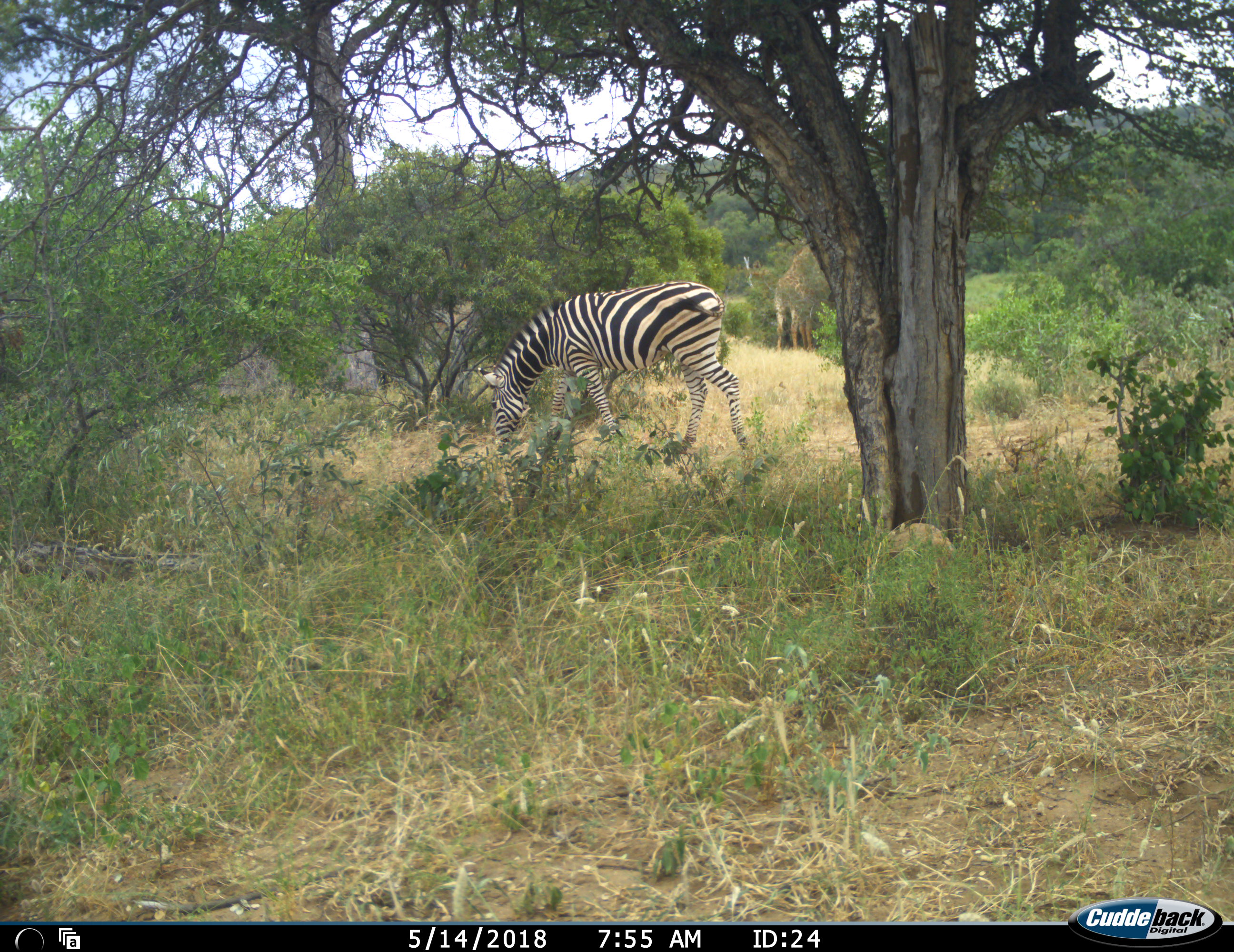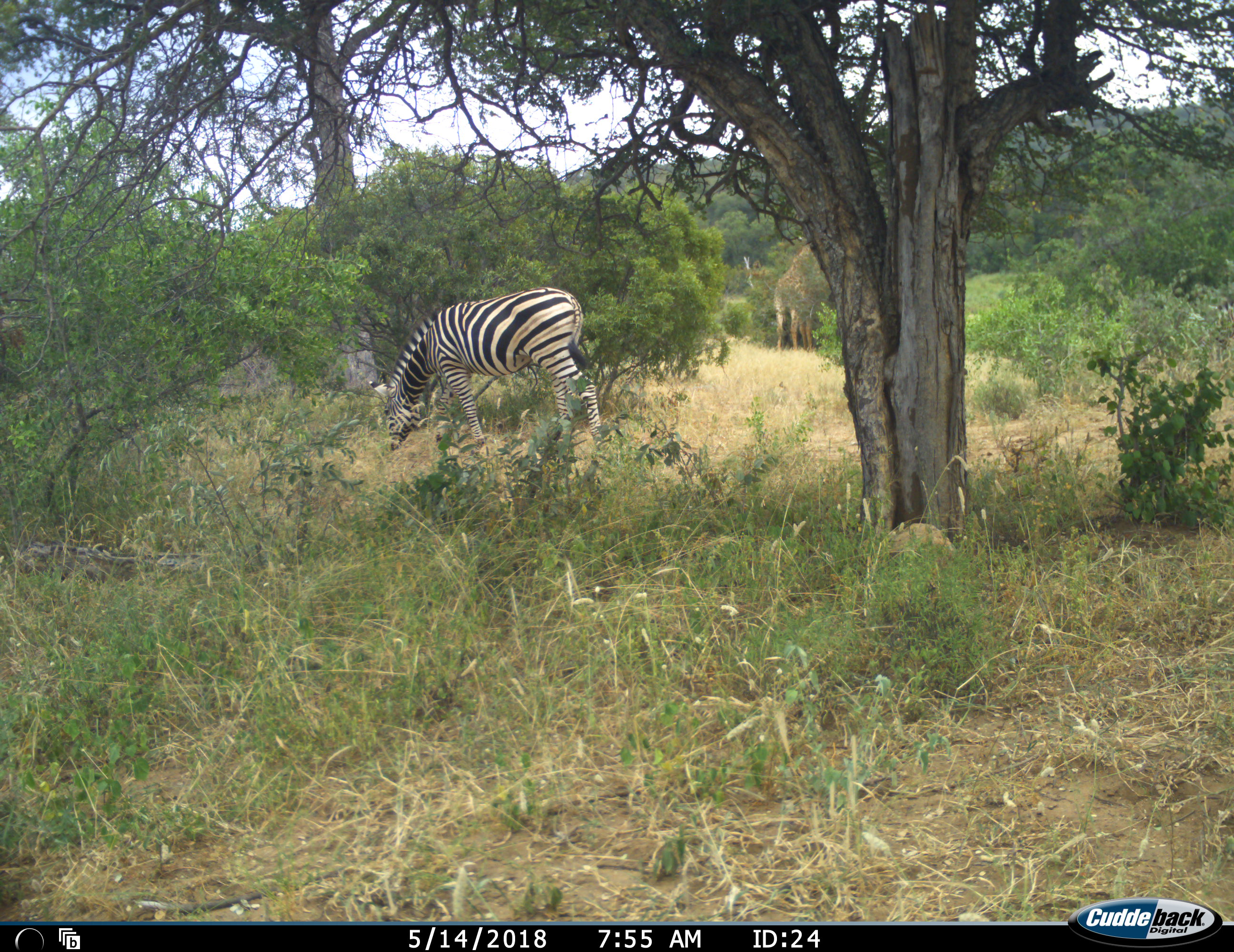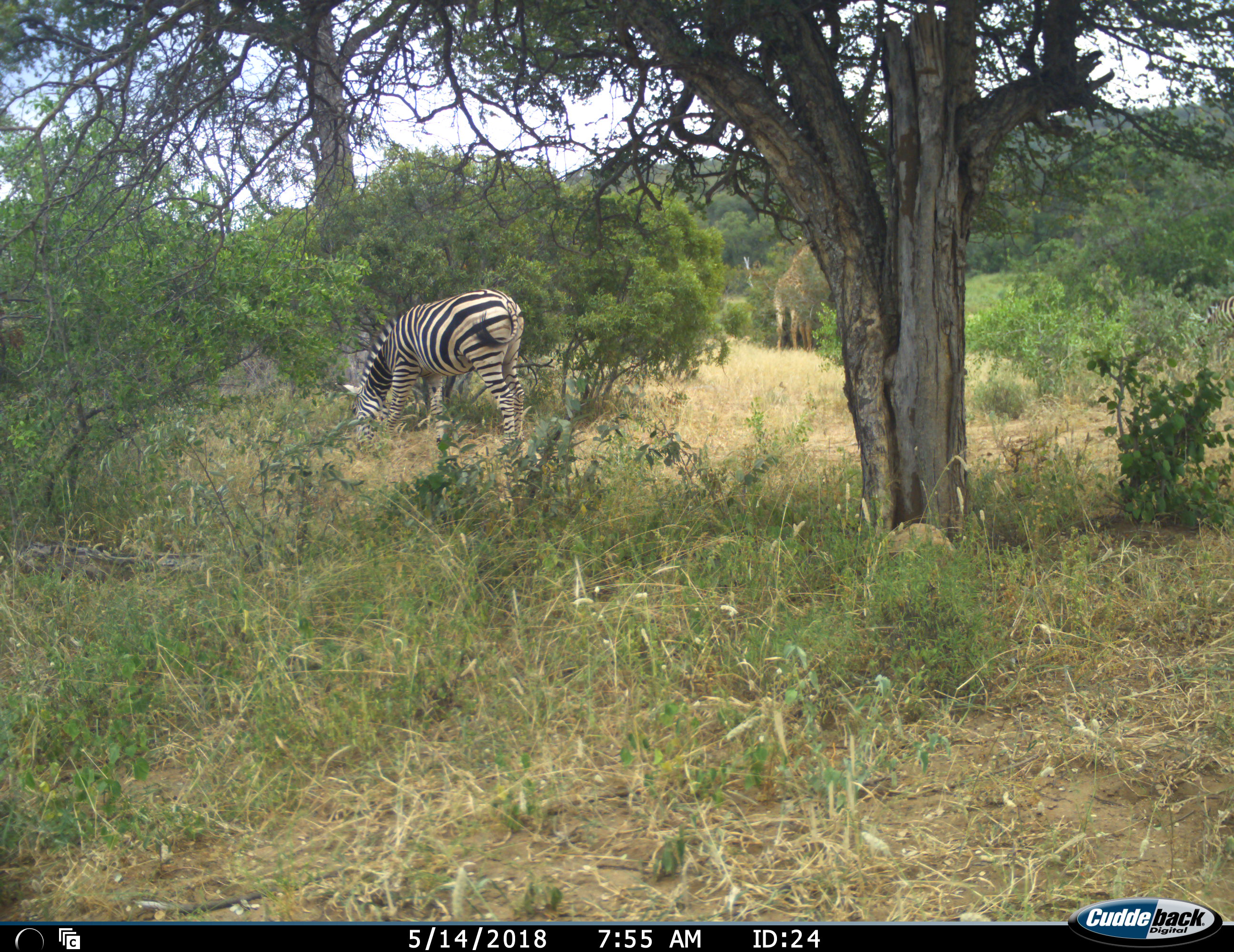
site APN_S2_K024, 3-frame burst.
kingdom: Animalia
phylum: Chordata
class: Mammalia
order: Artiodactyla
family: Giraffidae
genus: Giraffa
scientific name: Giraffa camelopardalis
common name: giraffe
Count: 1.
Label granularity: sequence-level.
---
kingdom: Animalia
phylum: Chordata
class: Mammalia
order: Perissodactyla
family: Equidae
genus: Equus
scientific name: Equus quagga burchellii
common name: burchell's zebra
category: zebraburchells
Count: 1.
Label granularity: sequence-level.